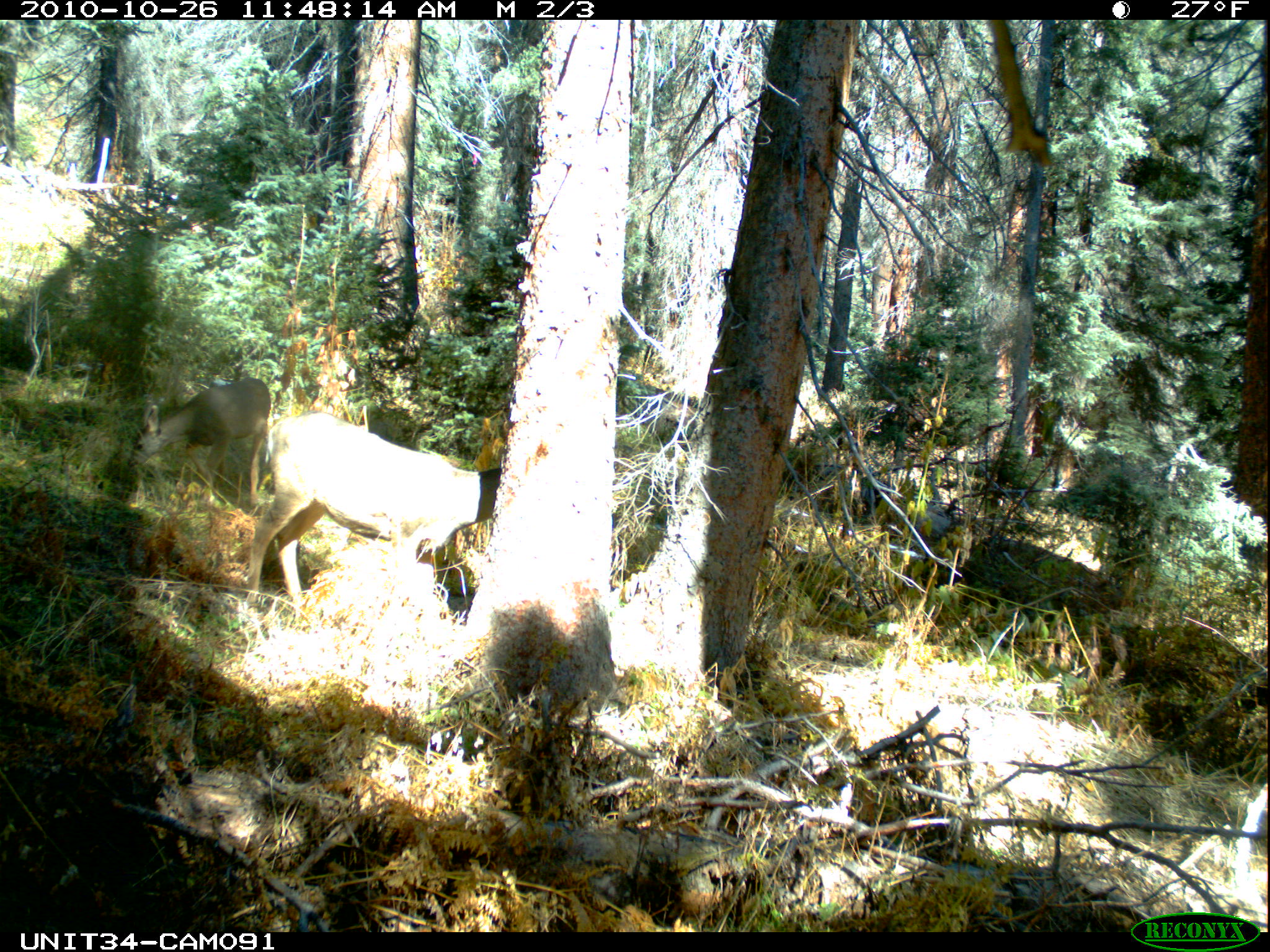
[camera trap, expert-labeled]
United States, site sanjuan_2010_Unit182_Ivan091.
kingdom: Animalia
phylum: Chordata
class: Mammalia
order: Artiodactyla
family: Cervidae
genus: Odocoileus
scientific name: Odocoileus hemionus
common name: mule deer